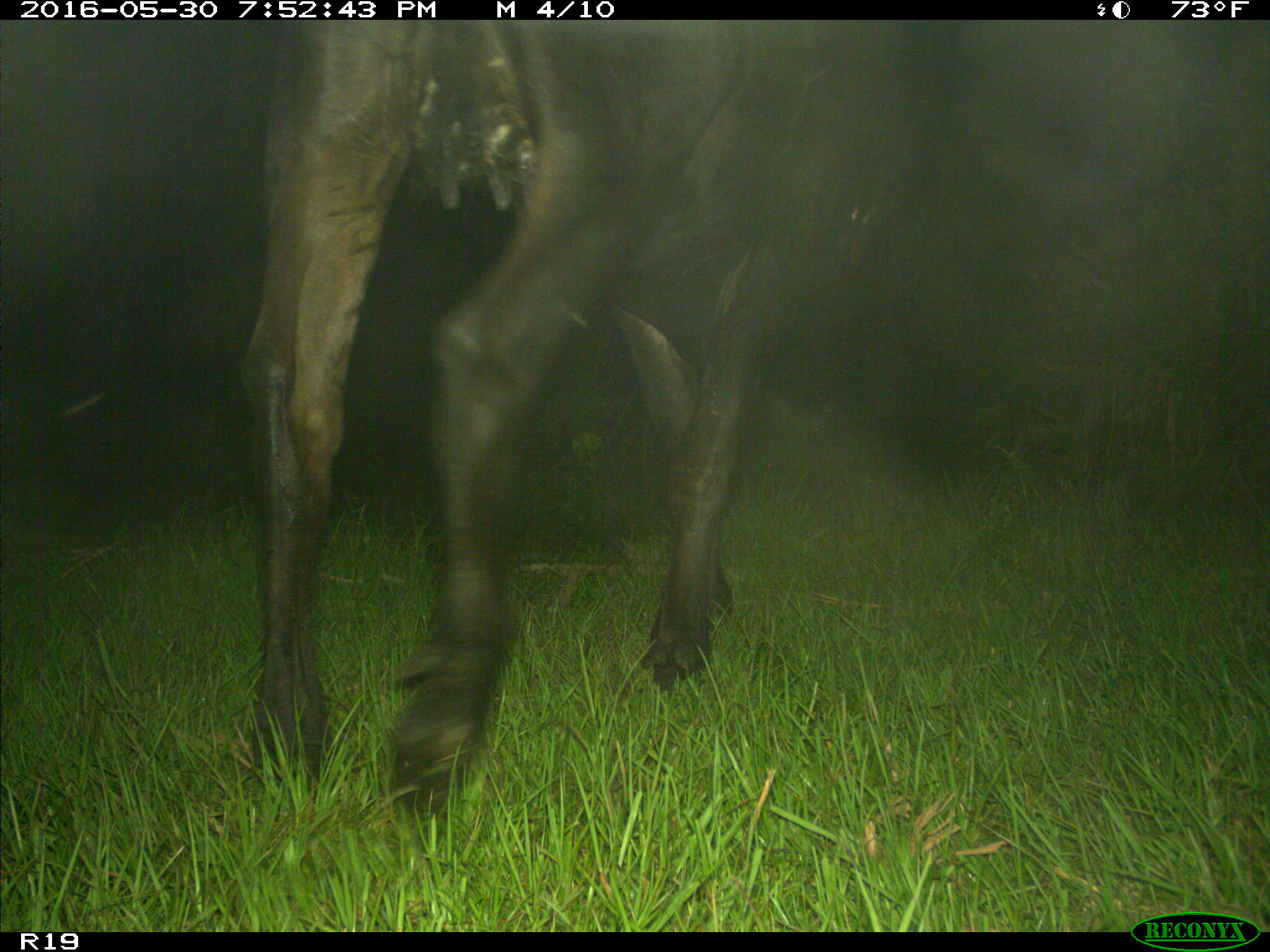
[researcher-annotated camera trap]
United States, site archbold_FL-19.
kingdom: Animalia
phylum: Chordata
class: Mammalia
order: Artiodactyla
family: Bovidae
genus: Bos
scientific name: Bos taurus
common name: domestic cow